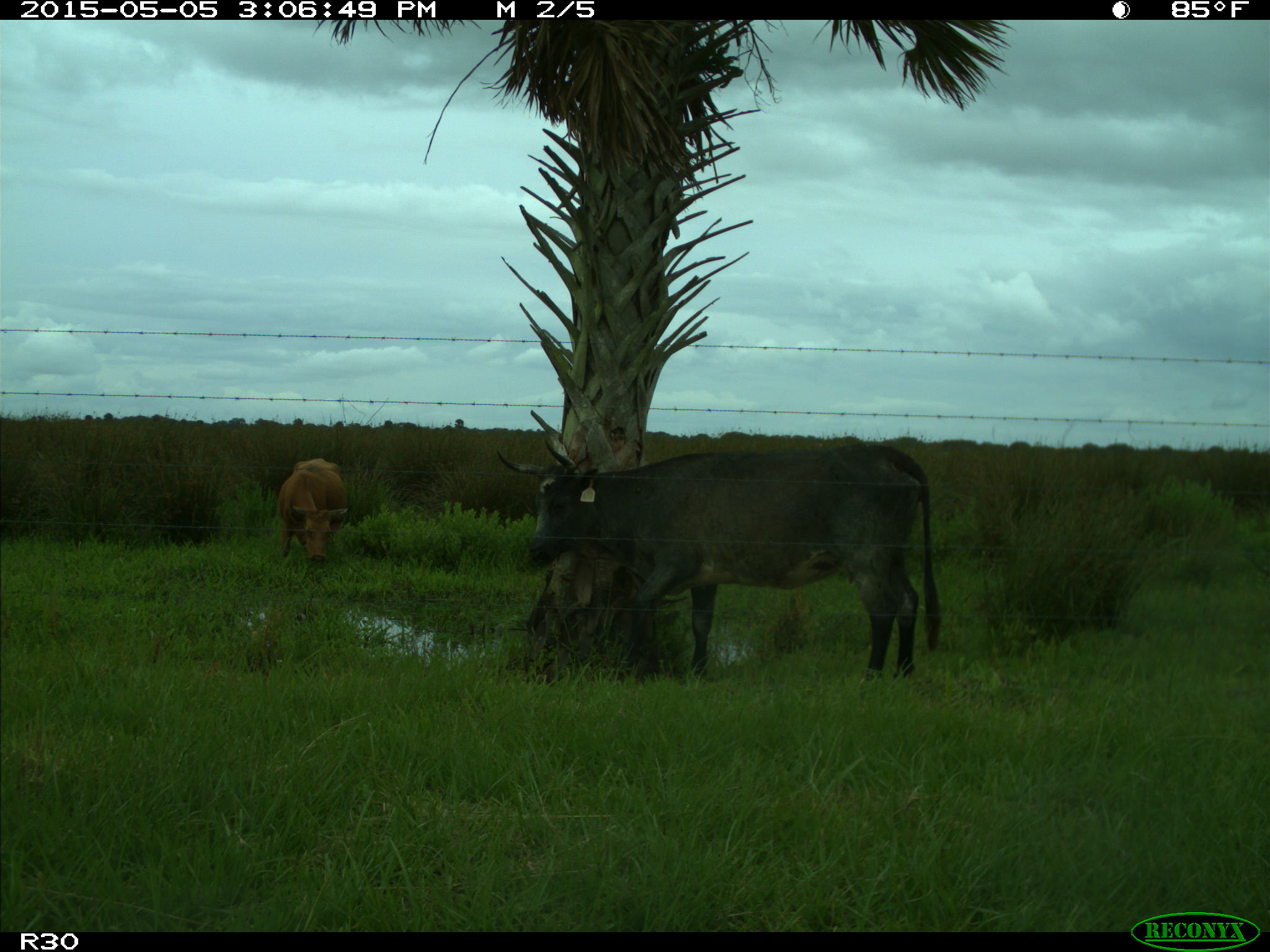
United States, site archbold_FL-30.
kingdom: Animalia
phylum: Chordata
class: Mammalia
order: Artiodactyla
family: Bovidae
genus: Bos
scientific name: Bos taurus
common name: domestic cow